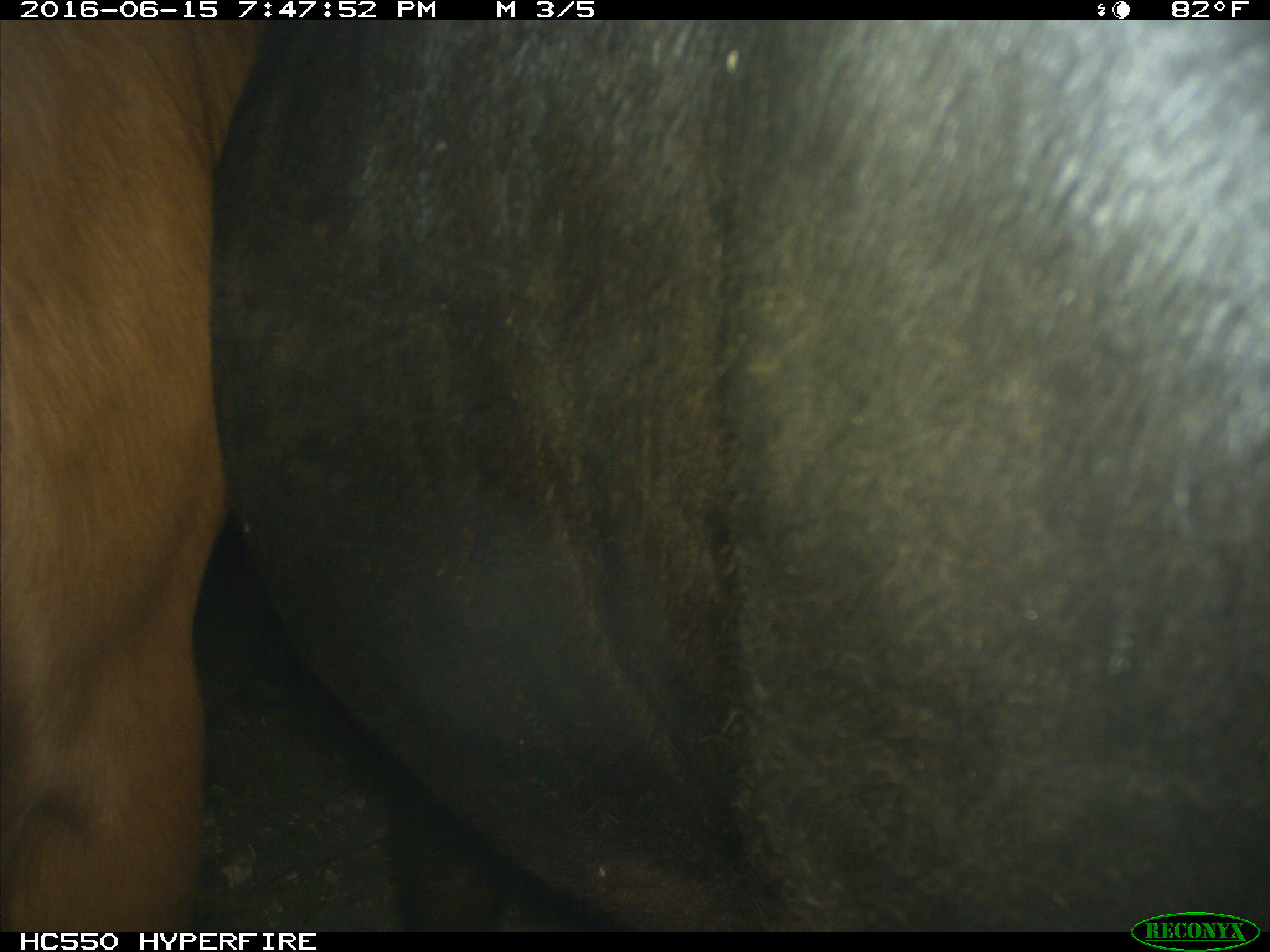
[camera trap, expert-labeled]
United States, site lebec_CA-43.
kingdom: Animalia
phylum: Chordata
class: Mammalia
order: Artiodactyla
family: Bovidae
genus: Bos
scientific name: Bos taurus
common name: domestic cow